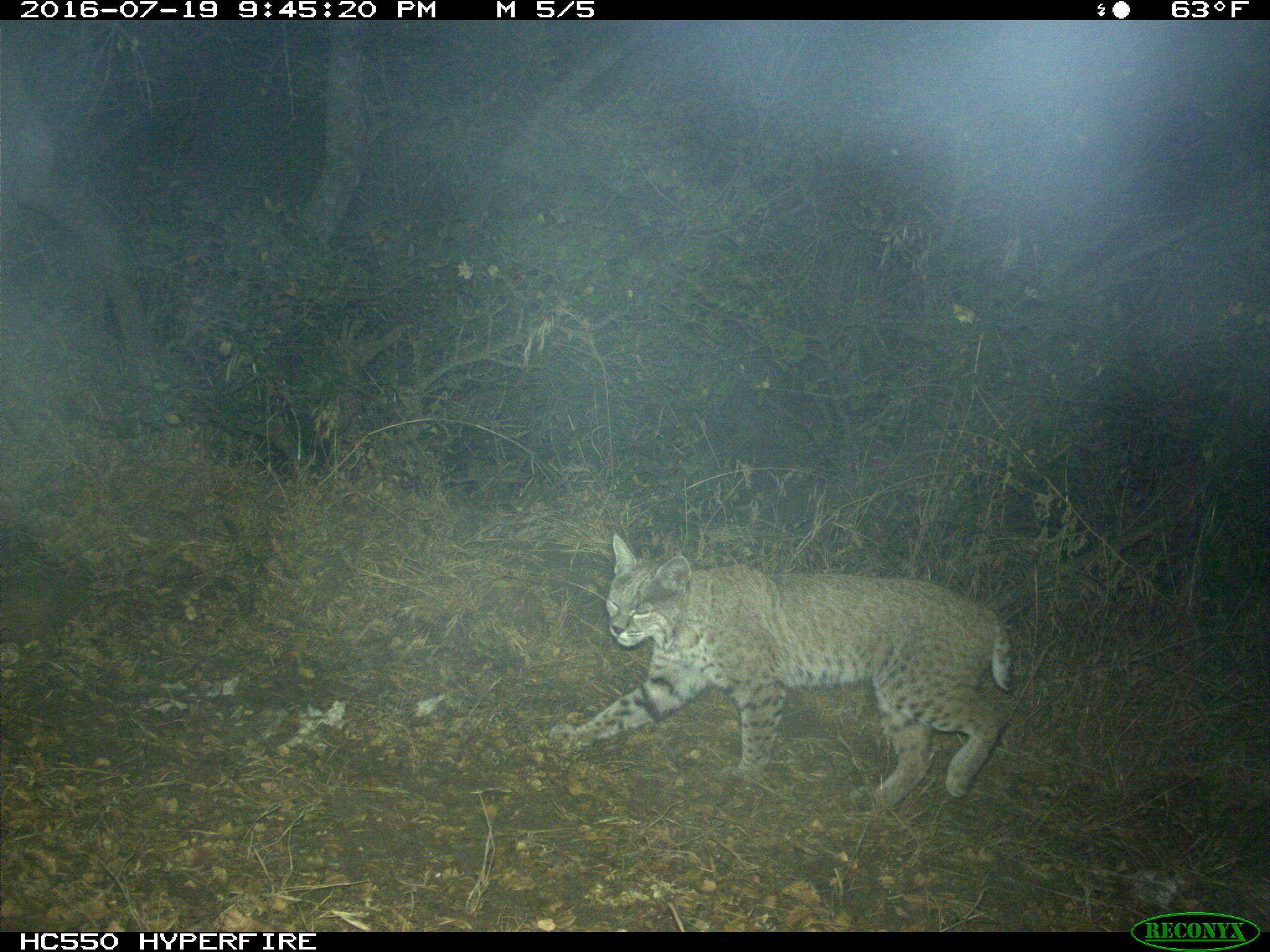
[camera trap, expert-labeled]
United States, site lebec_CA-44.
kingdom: Animalia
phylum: Chordata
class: Mammalia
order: Carnivora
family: Felidae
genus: Lynx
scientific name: Lynx rufus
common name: bobcat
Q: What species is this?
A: Lynx rufus (bobcat).